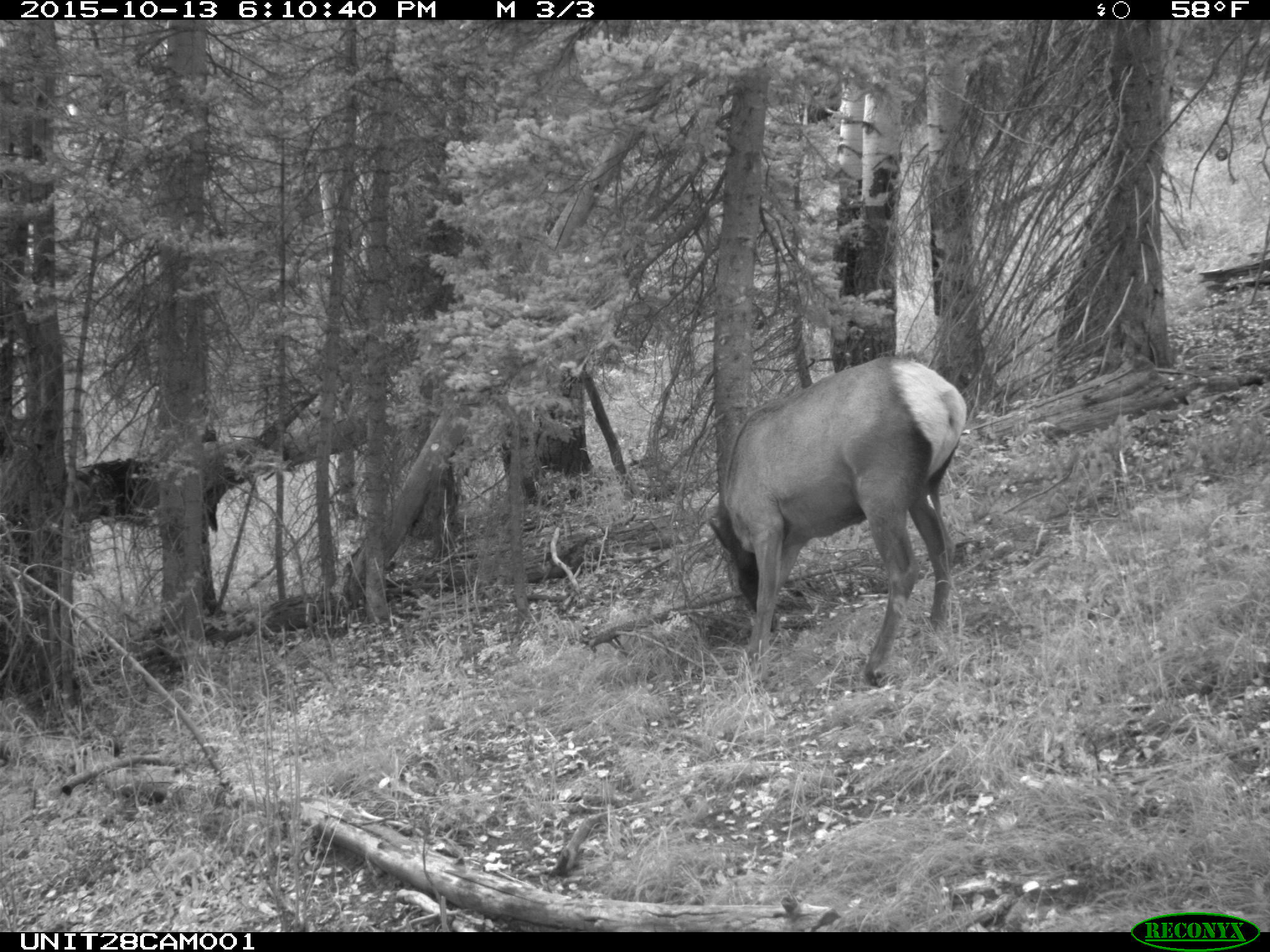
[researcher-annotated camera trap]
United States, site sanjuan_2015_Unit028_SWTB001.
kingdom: Animalia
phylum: Chordata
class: Mammalia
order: Artiodactyla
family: Cervidae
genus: Cervus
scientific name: Cervus elaphus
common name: red deer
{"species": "Cervus elaphus (red deer)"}